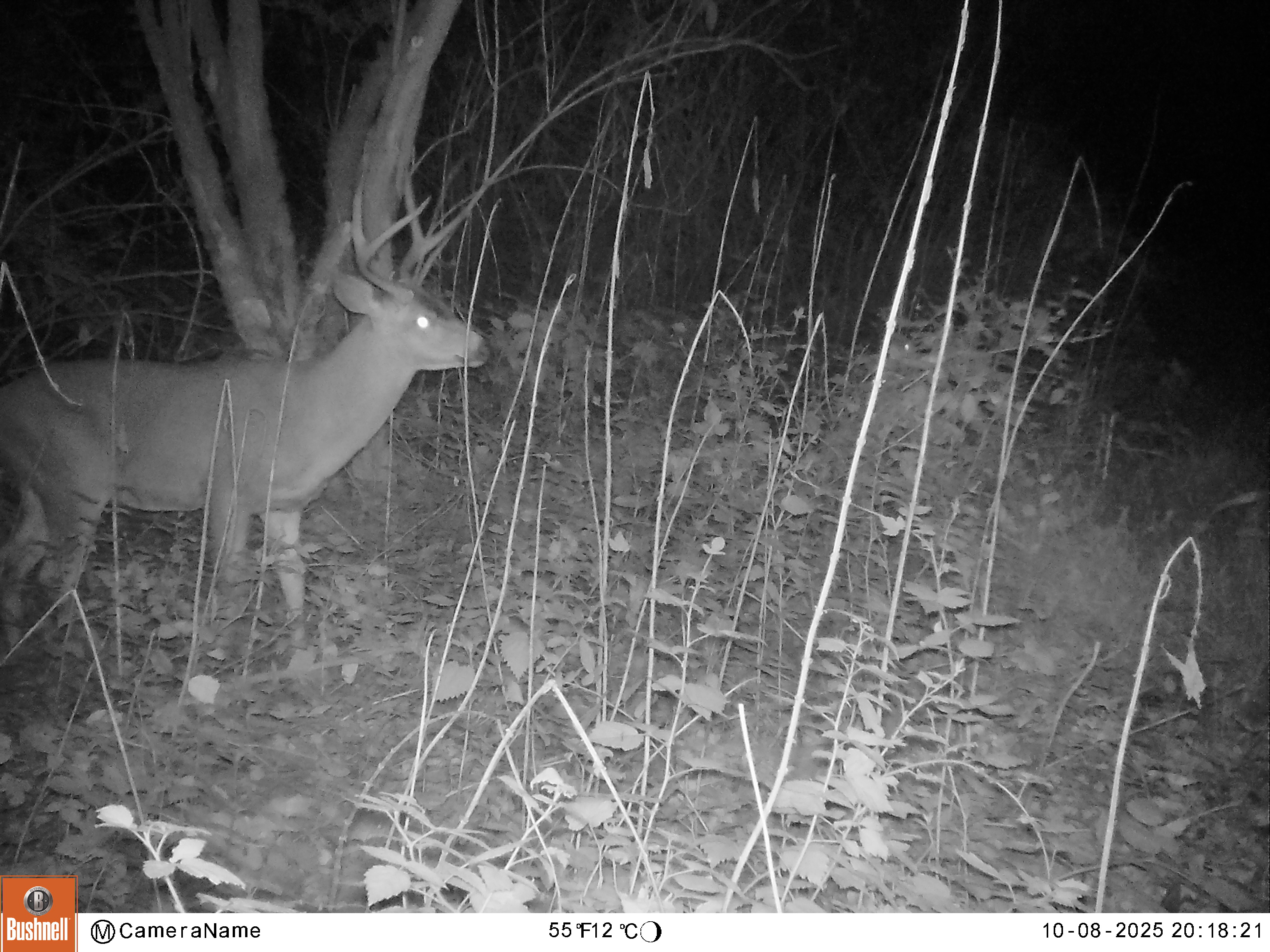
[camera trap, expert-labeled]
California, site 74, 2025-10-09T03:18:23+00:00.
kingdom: Animalia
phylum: Chordata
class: Mammalia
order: Artiodactyla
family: Cervidae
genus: Odocoileus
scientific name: Odocoileus hemionus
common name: mule deer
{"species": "mule deer (Odocoileus hemionus)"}